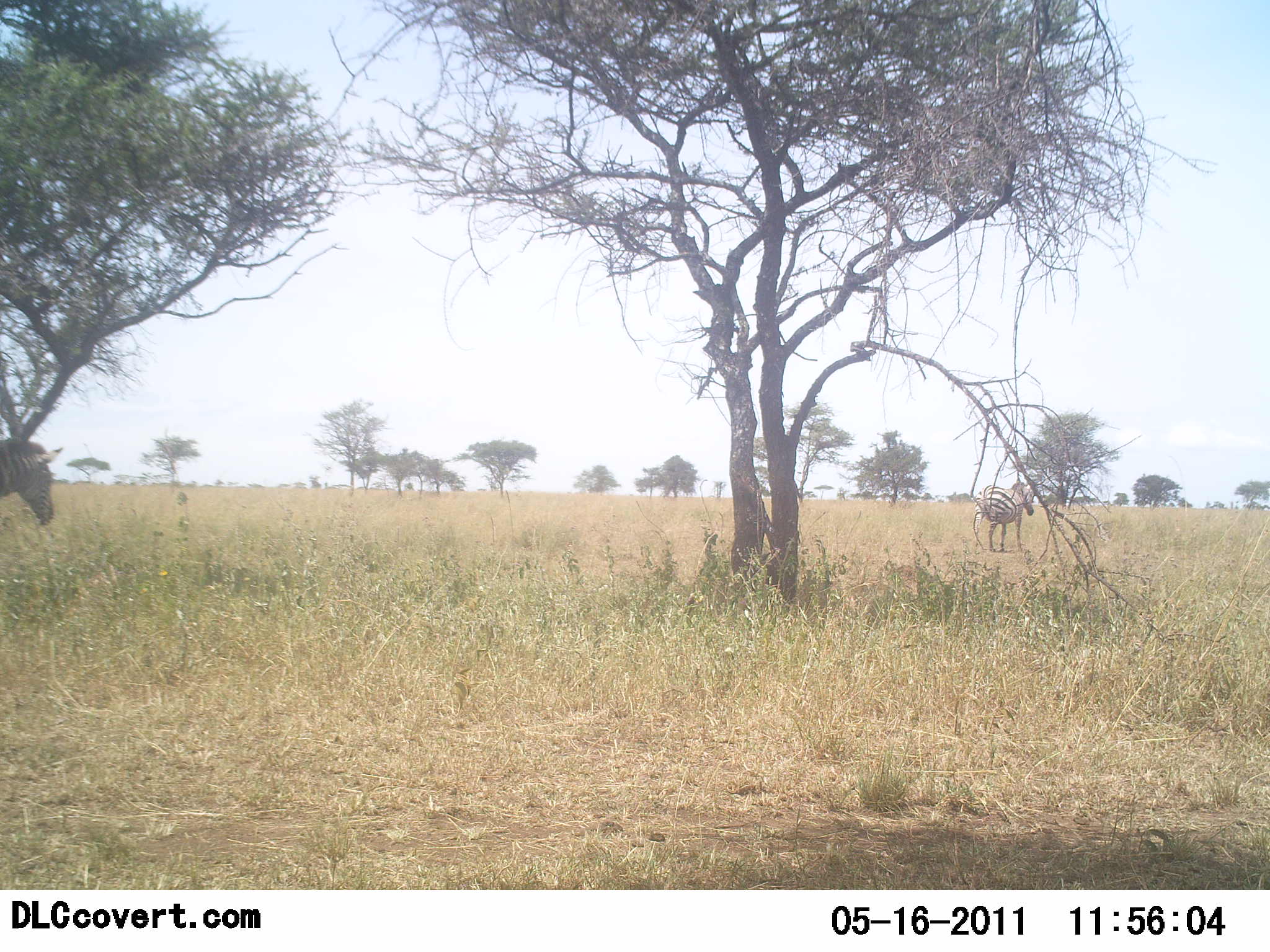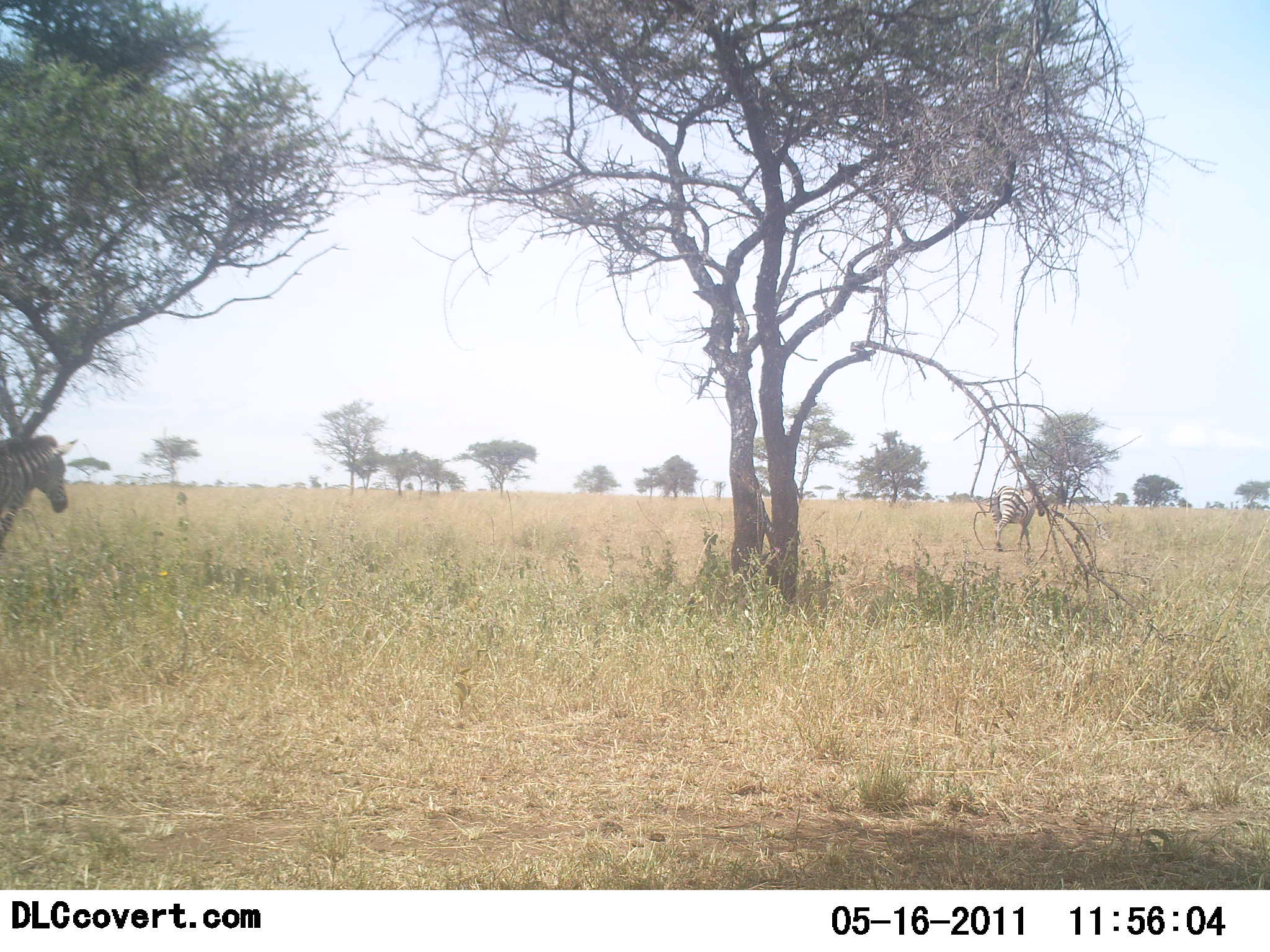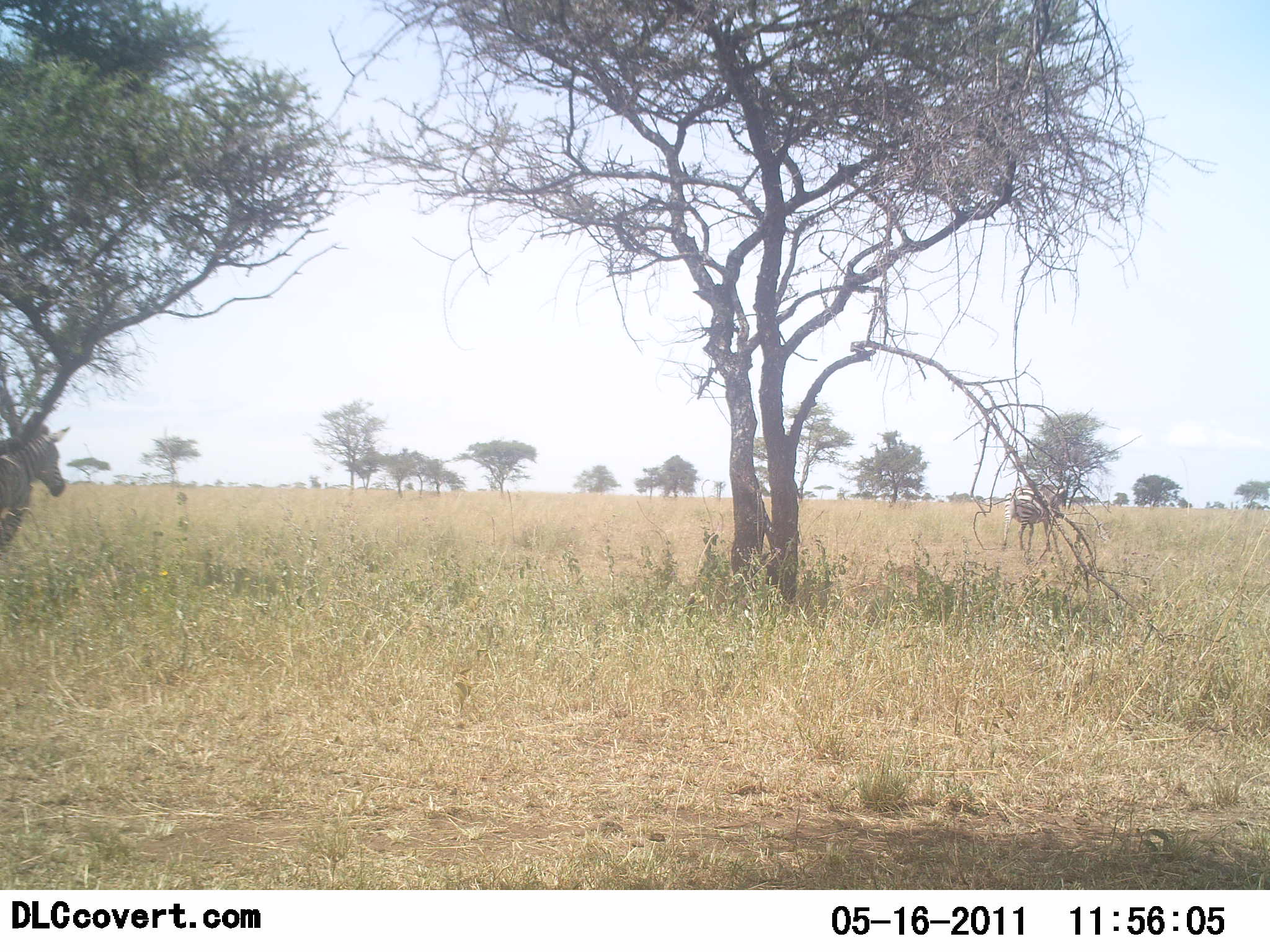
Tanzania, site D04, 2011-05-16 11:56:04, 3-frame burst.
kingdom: Animalia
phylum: Chordata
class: Mammalia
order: Perissodactyla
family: Equidae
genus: Equus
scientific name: Equus quagga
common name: plains zebra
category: zebra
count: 2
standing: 9%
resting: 0%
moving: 91%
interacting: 0%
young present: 0%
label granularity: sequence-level